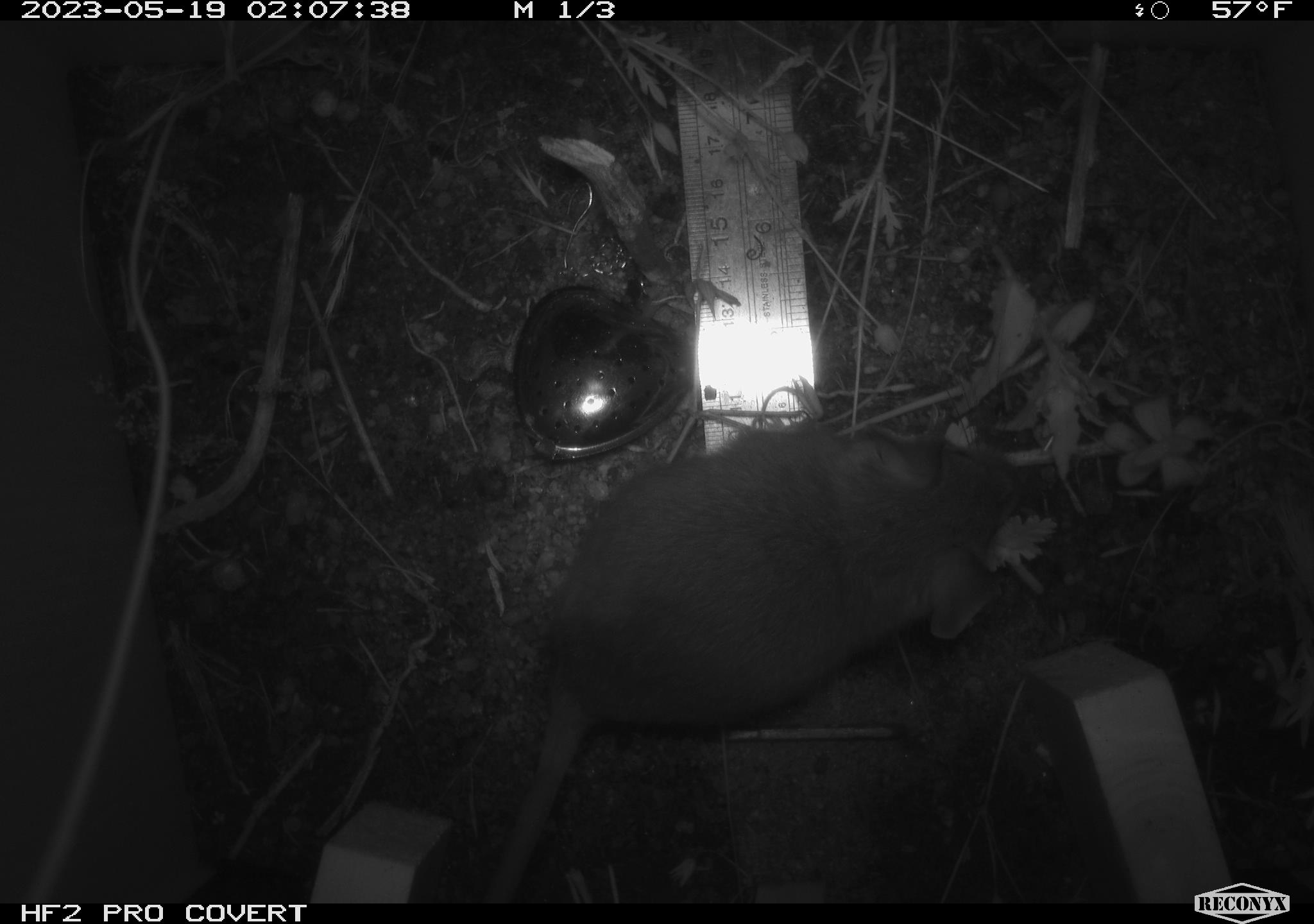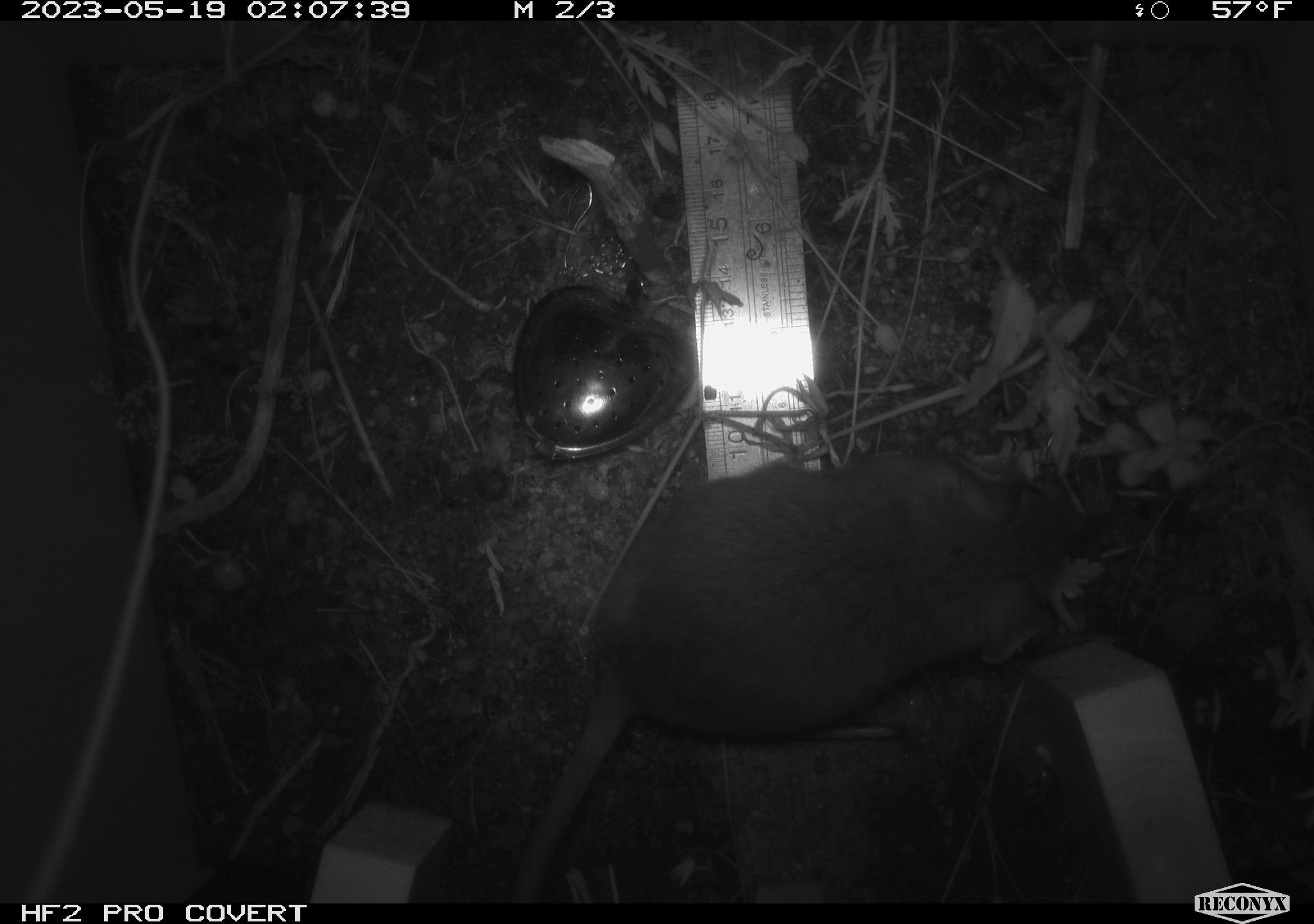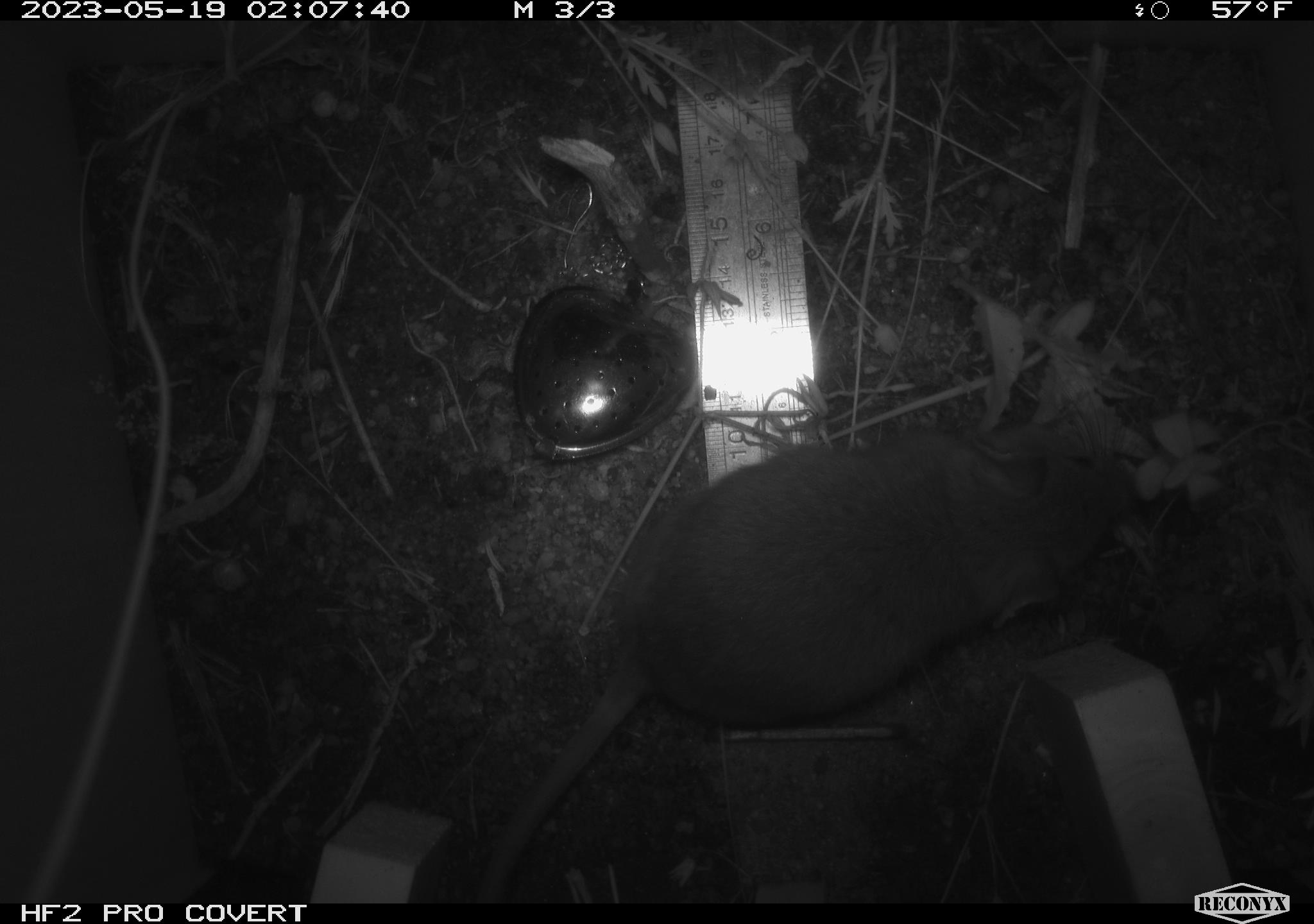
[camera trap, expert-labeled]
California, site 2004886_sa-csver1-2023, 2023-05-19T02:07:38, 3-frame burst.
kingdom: Animalia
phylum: Chordata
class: Mammalia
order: Rodentia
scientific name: Rodentia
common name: mouse species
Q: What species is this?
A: Mouse species (Rodentia).